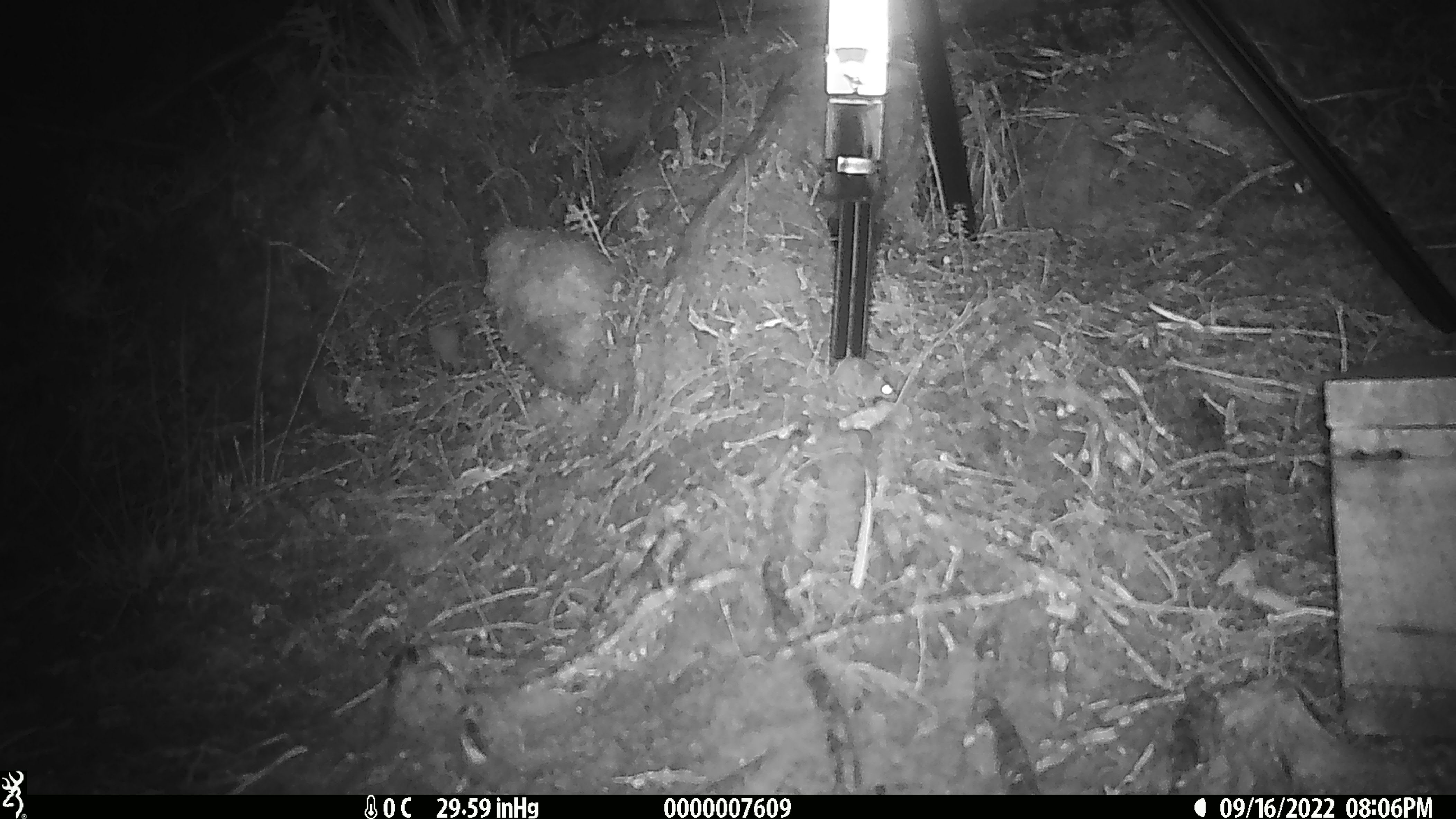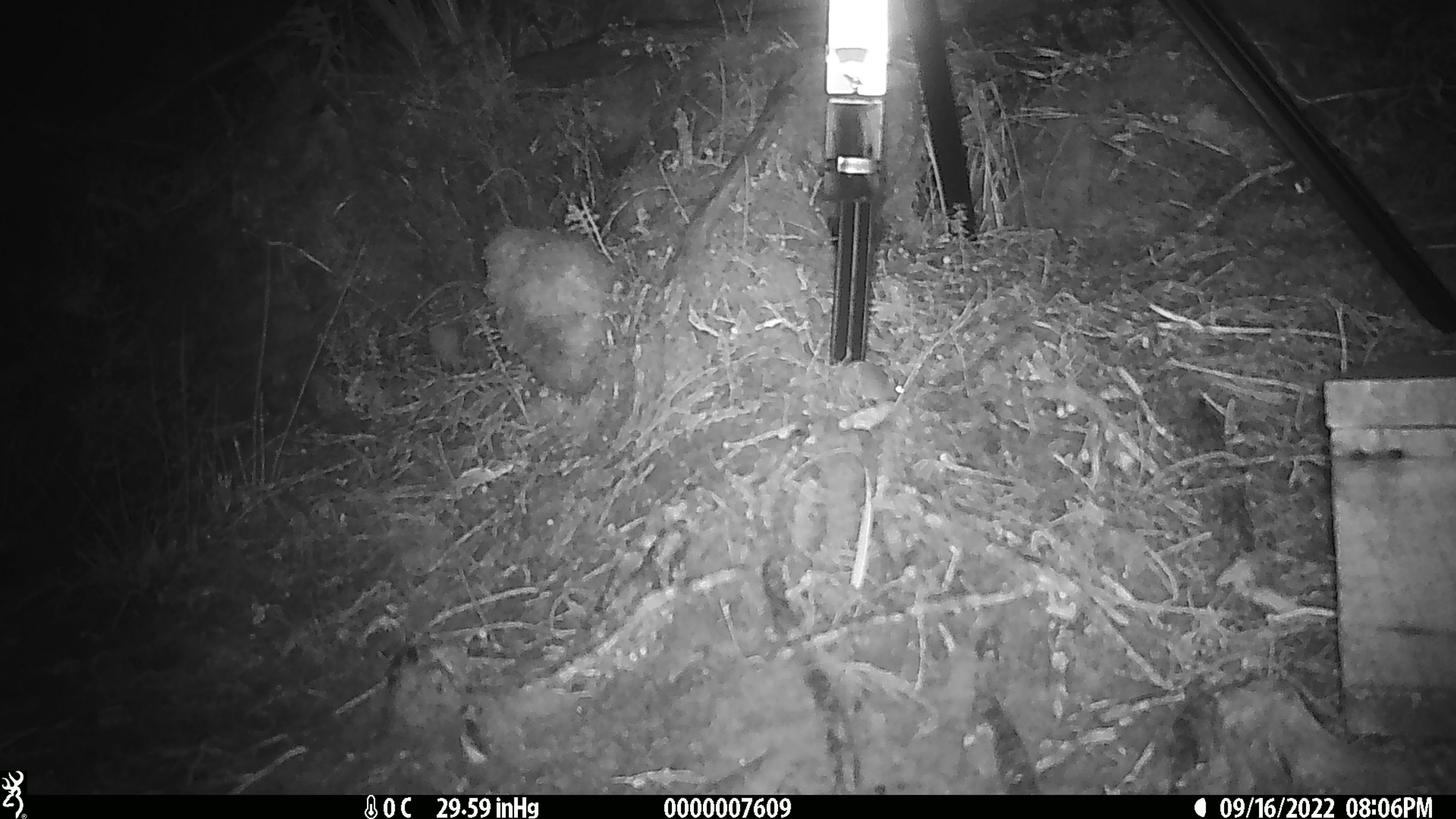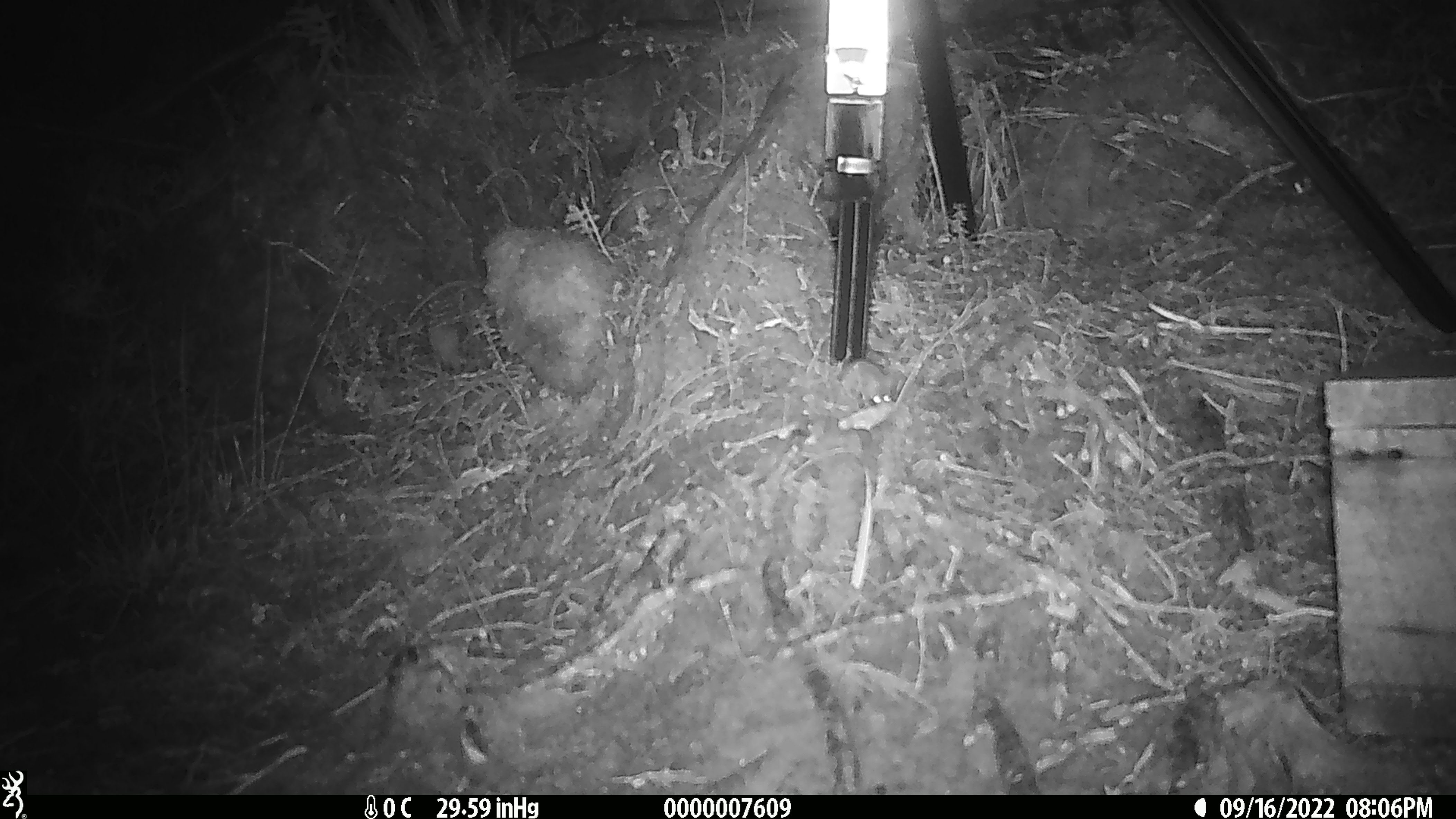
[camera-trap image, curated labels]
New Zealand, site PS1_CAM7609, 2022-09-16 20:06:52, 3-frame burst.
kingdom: Animalia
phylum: Chordata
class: Mammalia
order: Rodentia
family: Muridae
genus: Mus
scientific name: Mus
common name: mouse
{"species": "mouse (Mus)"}